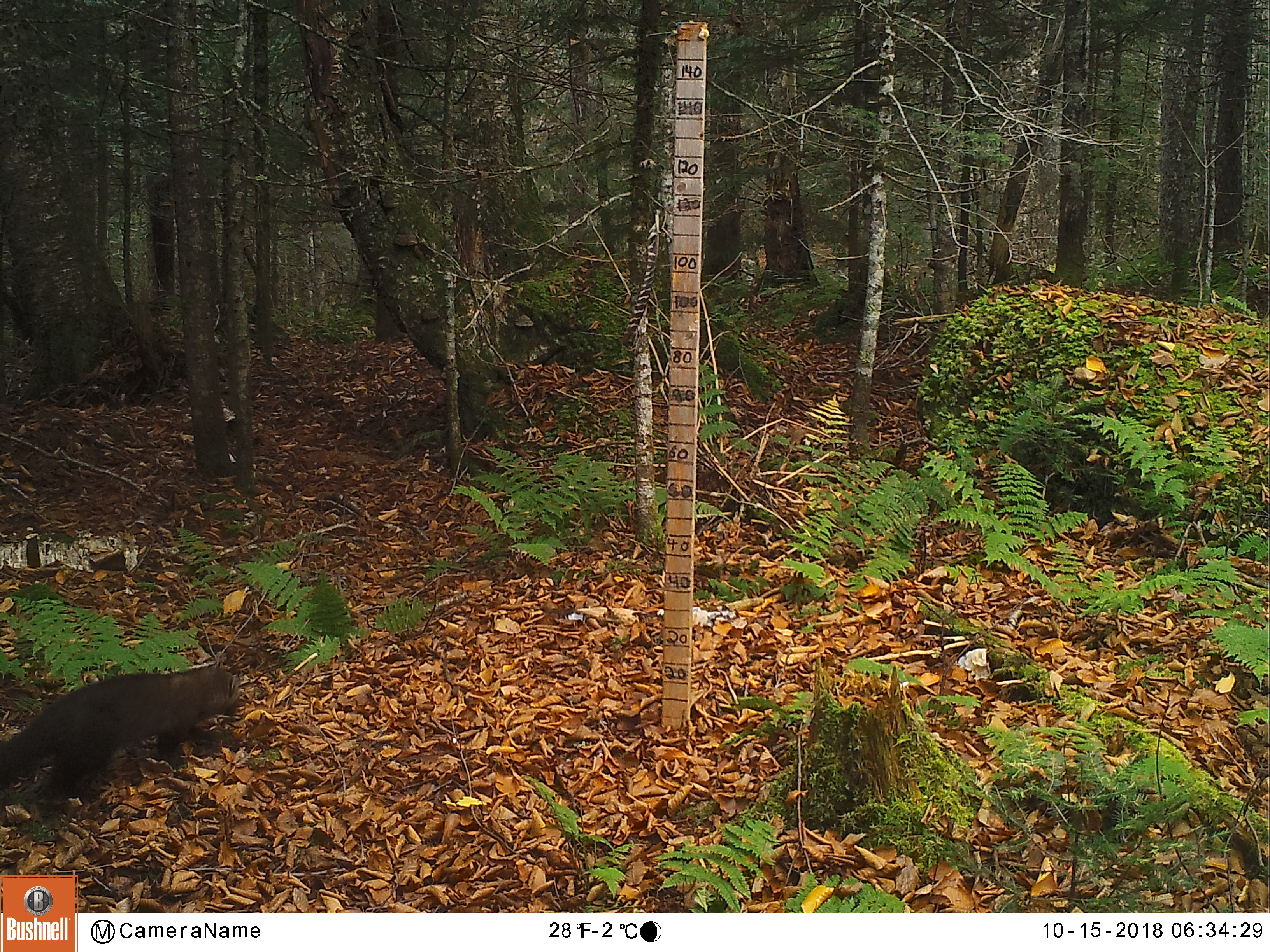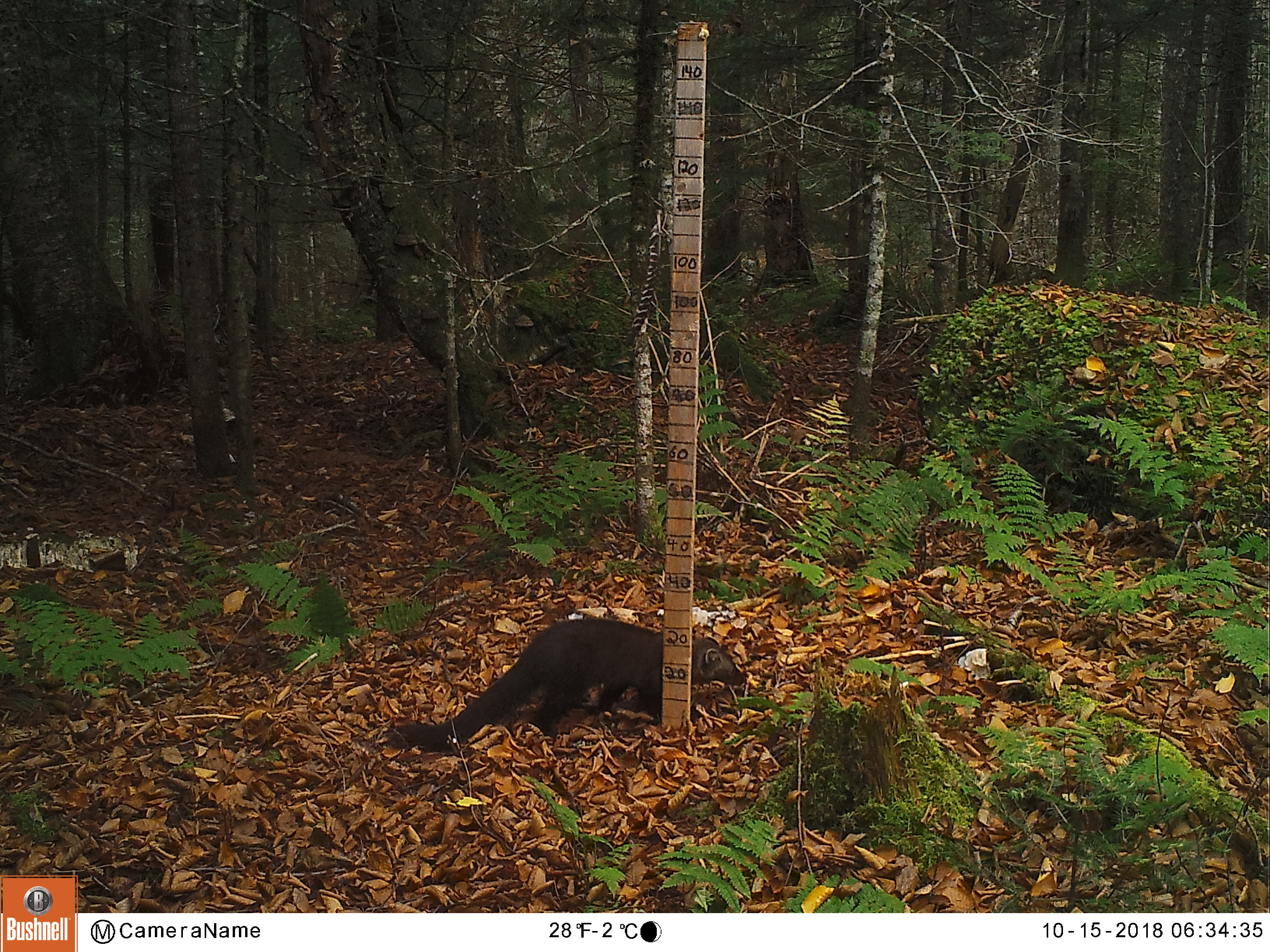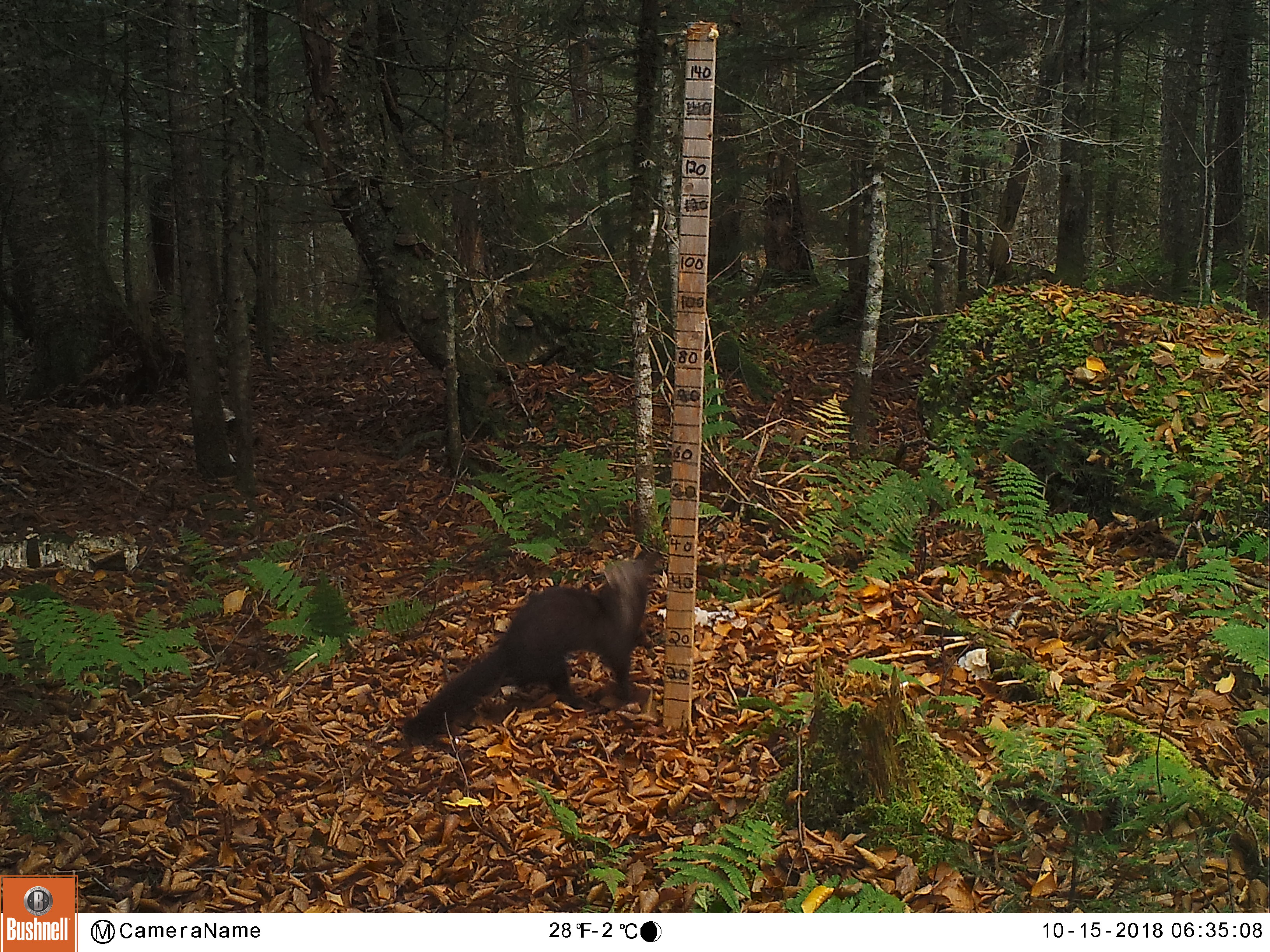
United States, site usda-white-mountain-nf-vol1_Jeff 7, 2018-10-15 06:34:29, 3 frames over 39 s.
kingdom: Animalia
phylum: Chordata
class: Mammalia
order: Carnivora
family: Mustelidae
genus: Pekania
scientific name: Pekania pennanti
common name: fisher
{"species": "fisher (Pekania pennanti)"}